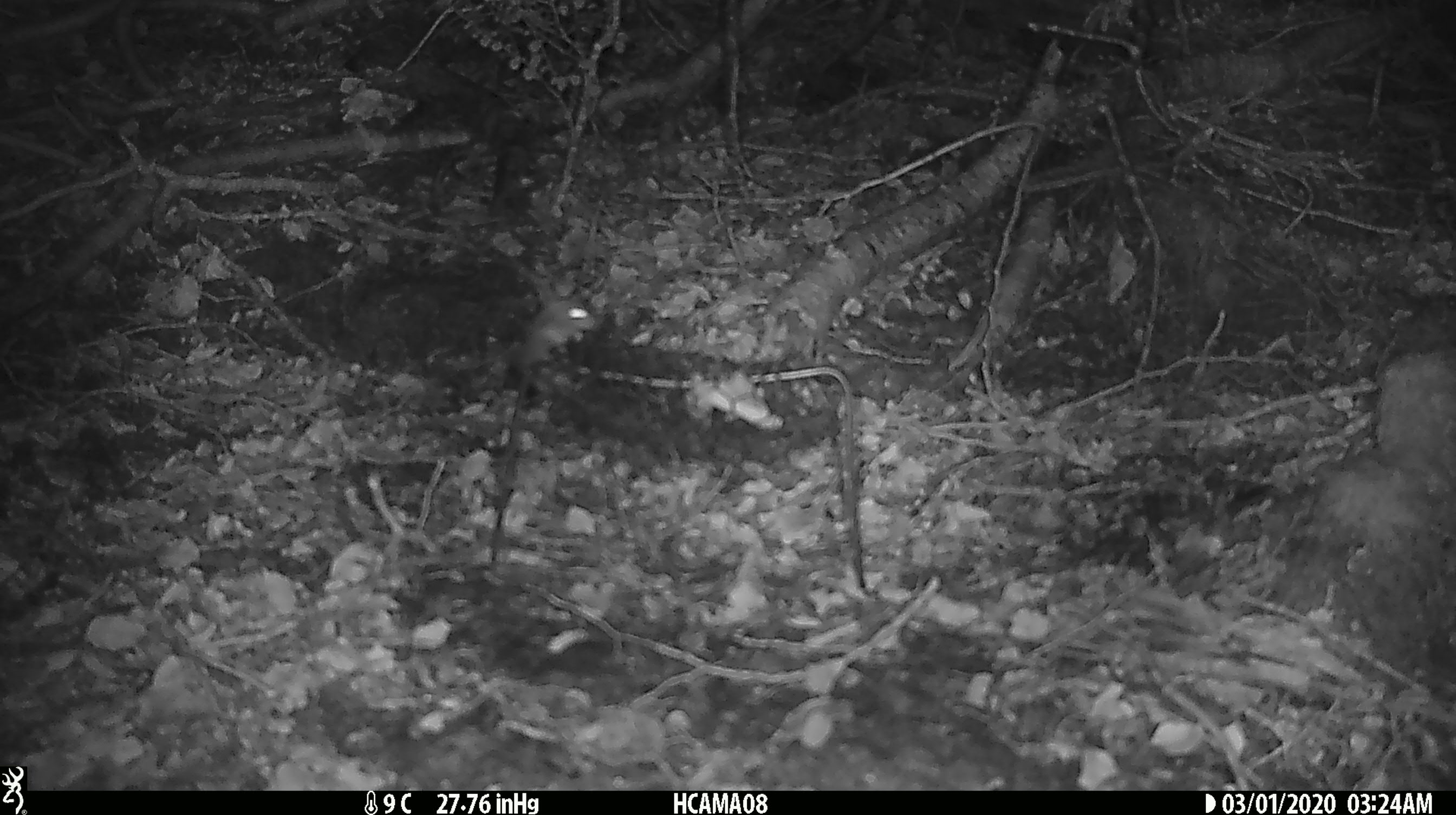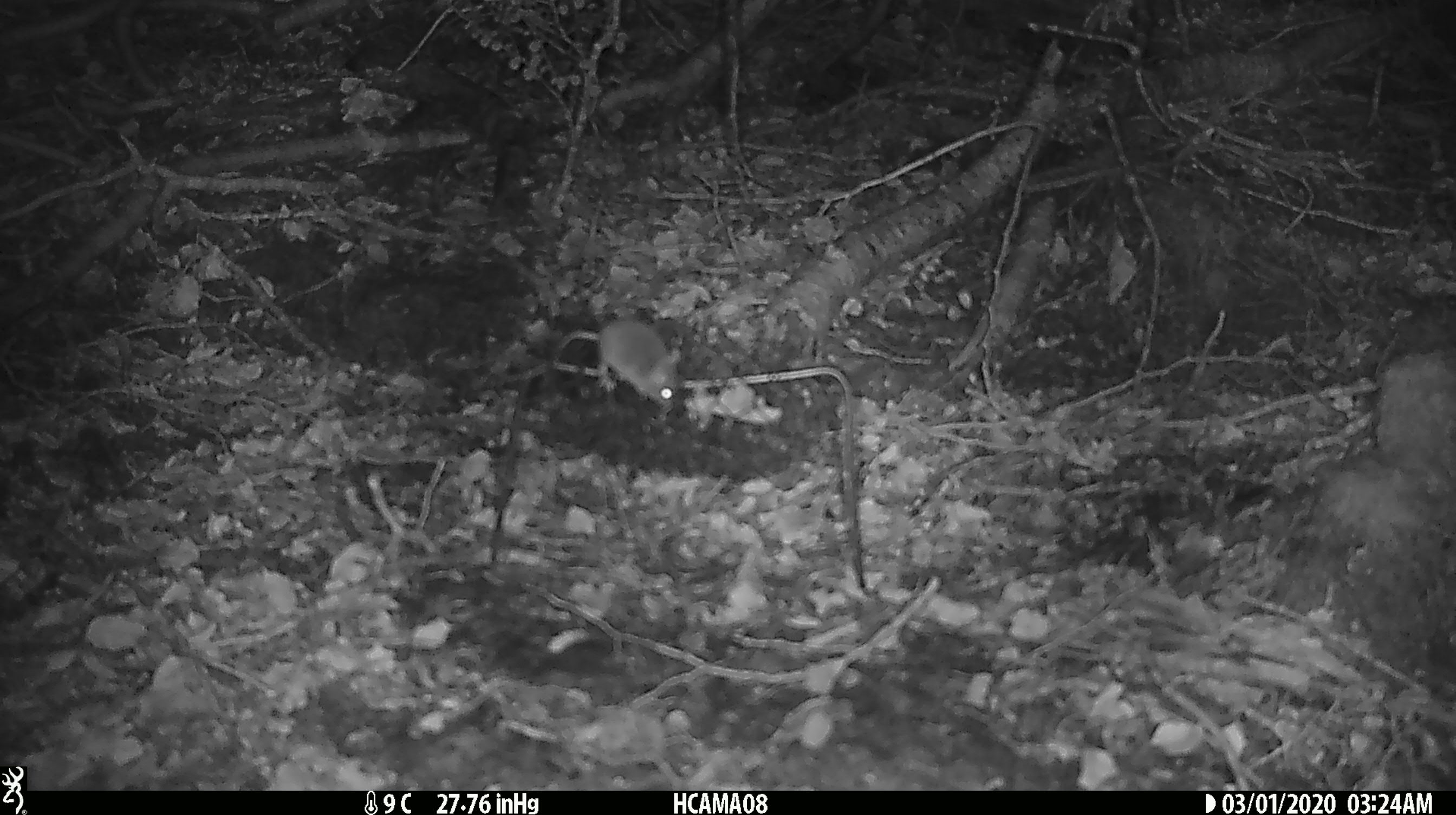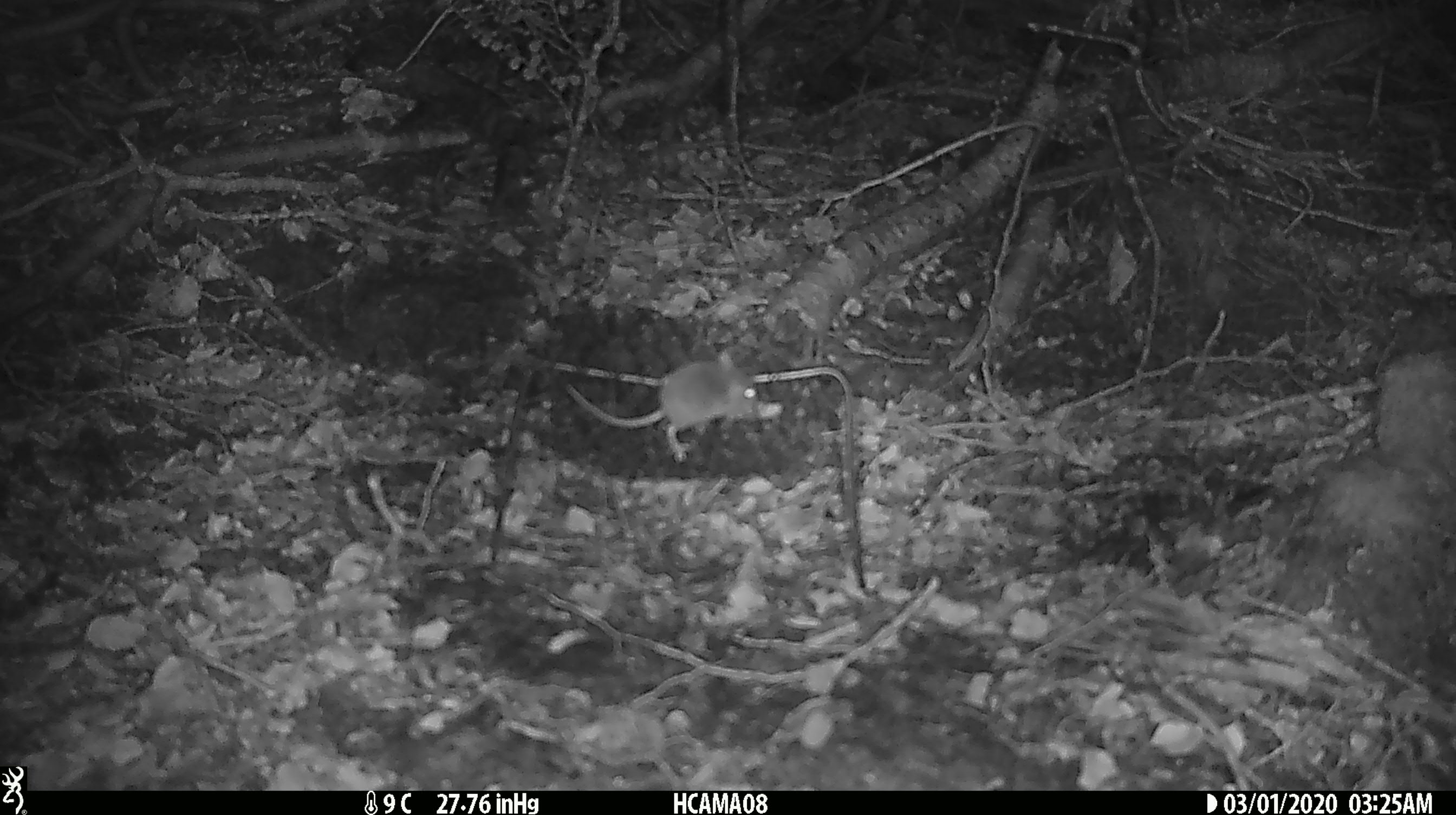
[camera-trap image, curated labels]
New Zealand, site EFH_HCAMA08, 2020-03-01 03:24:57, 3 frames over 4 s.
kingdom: Animalia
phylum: Chordata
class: Mammalia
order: Rodentia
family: Muridae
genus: Mus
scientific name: Mus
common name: mouse